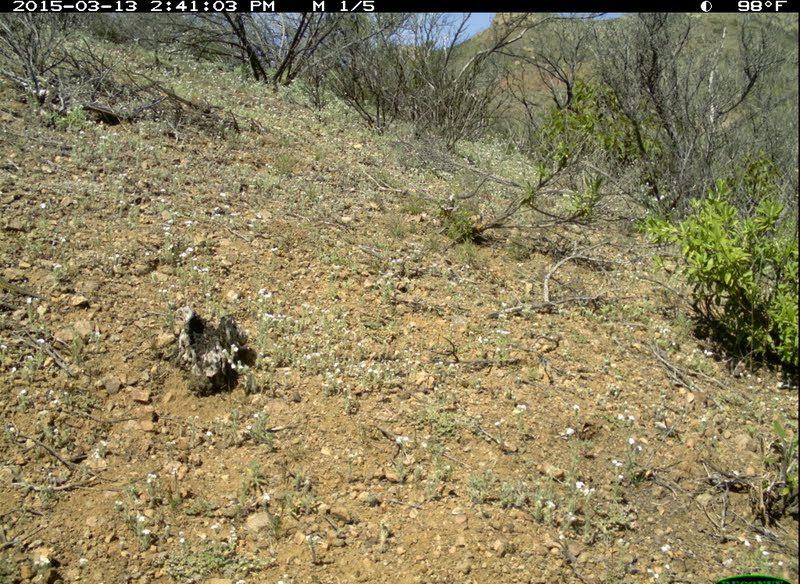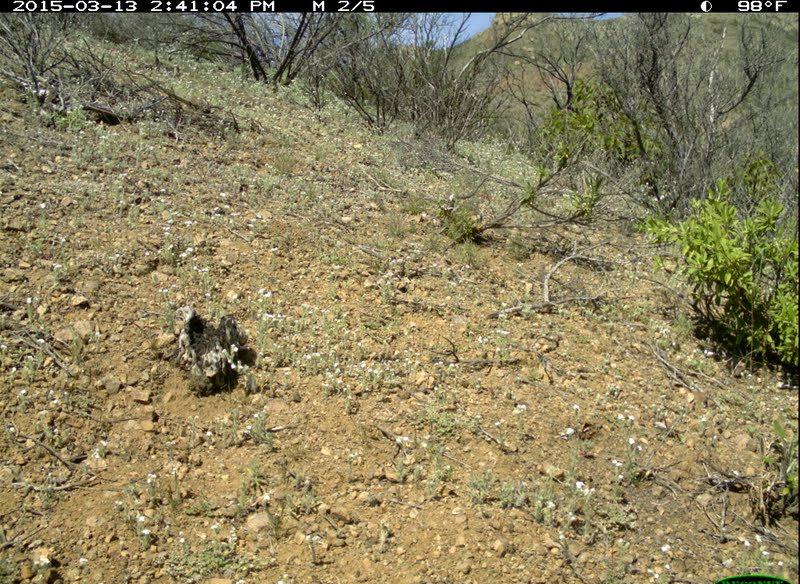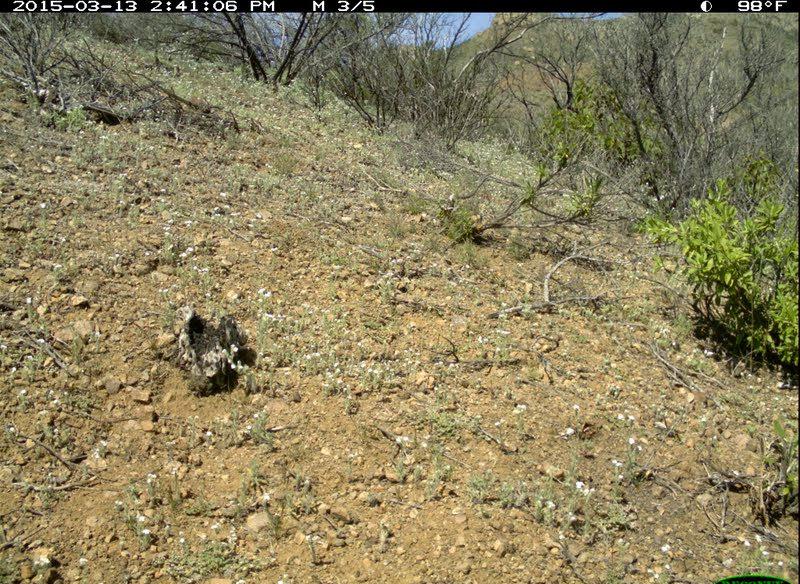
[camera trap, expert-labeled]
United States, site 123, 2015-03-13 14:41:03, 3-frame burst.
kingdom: Animalia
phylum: Chordata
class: Reptilia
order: Squamata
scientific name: Squamata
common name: lizard